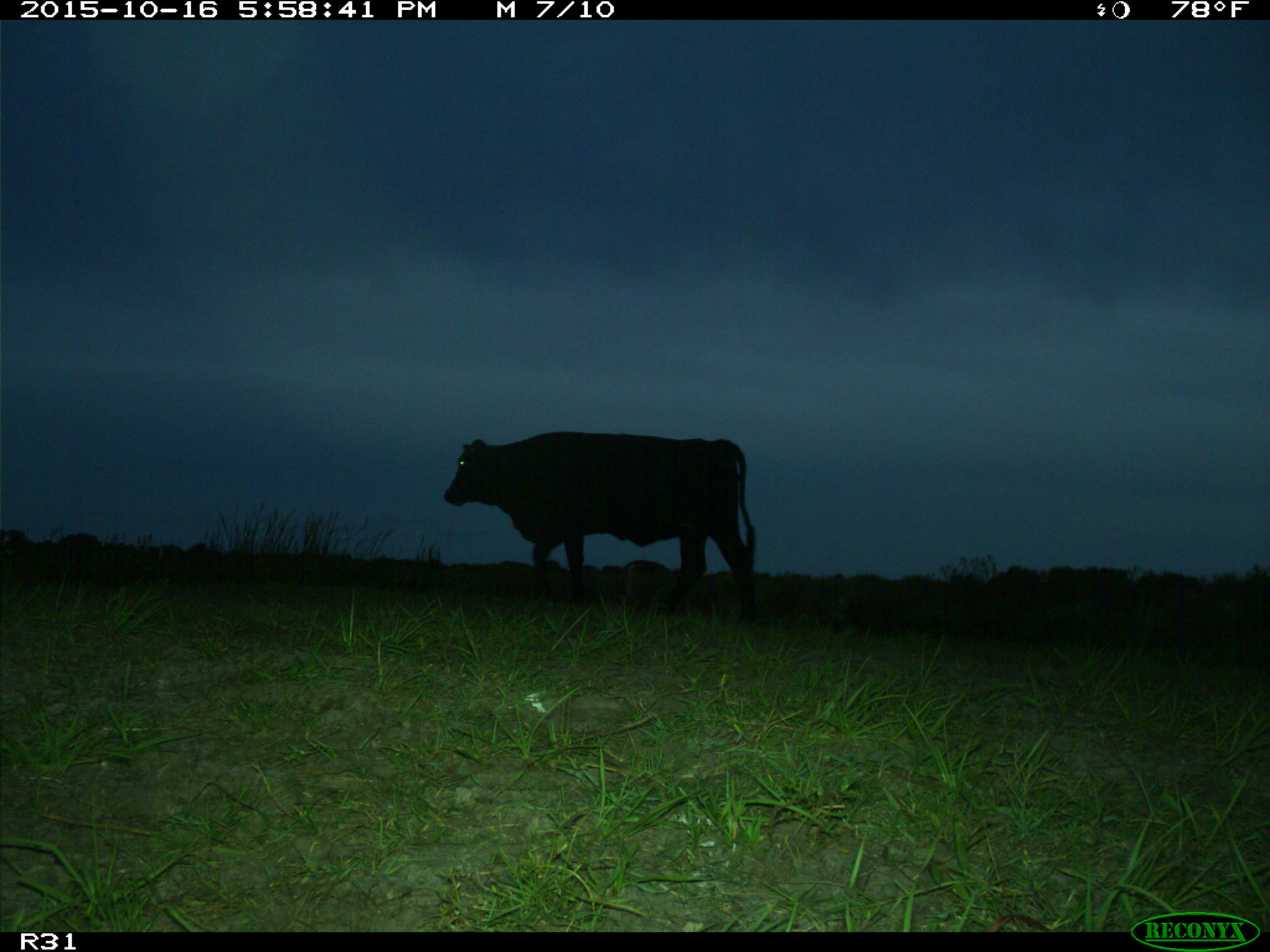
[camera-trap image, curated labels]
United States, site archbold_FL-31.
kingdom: Animalia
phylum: Chordata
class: Mammalia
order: Artiodactyla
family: Bovidae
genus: Bos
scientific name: Bos taurus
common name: domestic cow